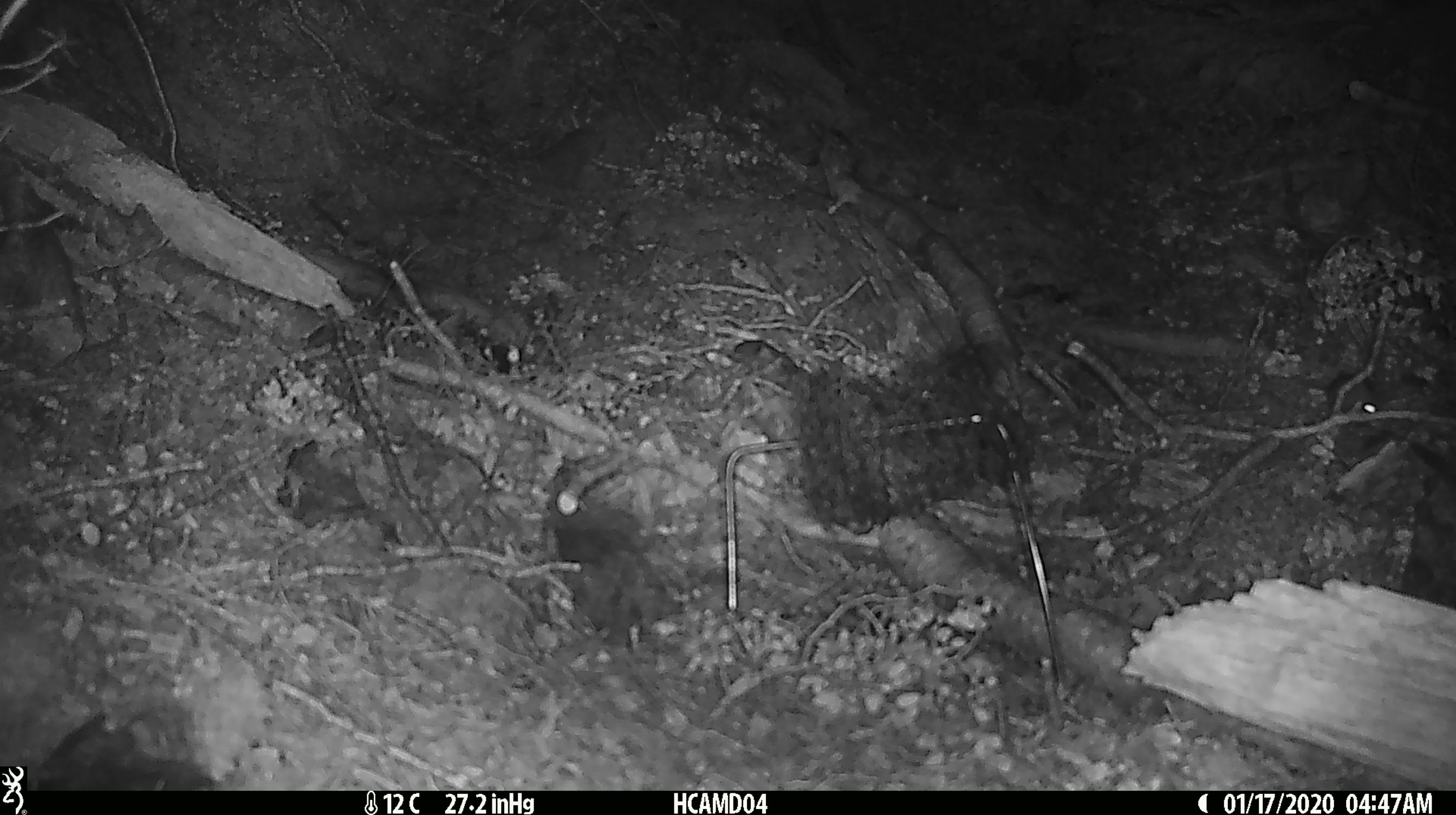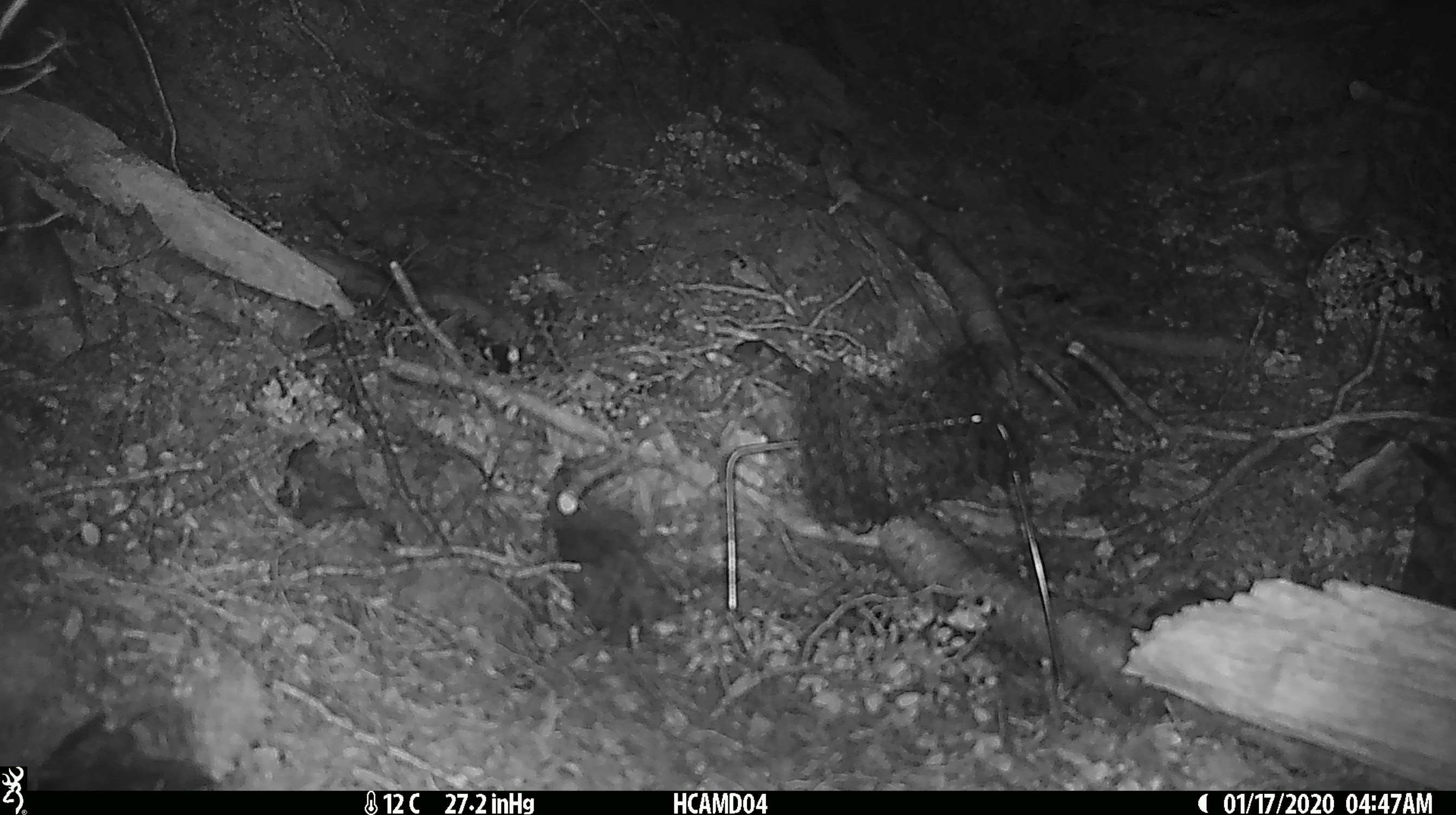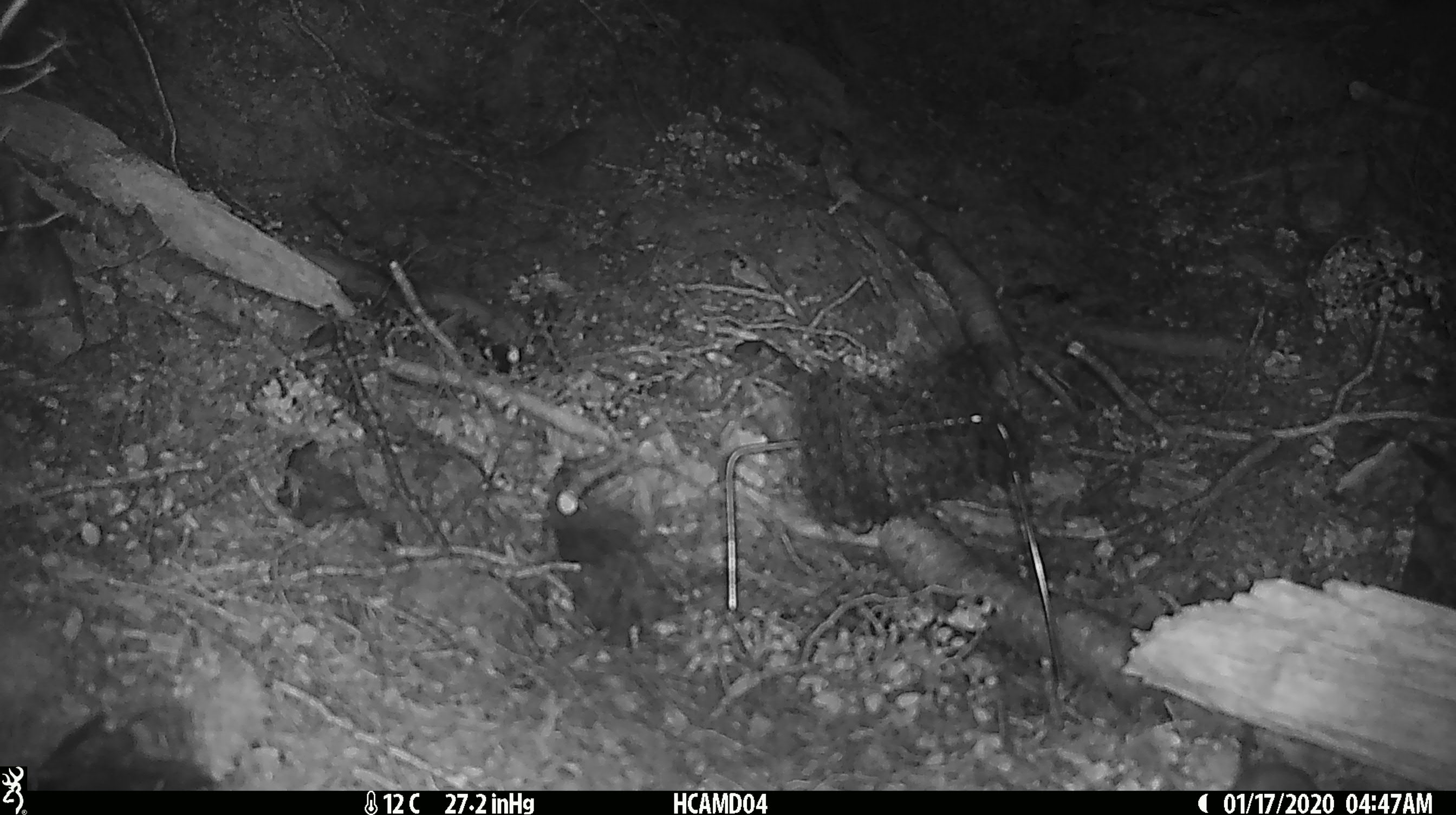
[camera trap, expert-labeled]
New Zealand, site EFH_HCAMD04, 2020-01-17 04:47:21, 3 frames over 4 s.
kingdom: Animalia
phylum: Chordata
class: Mammalia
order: Rodentia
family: Muridae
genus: Mus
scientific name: Mus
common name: mouse